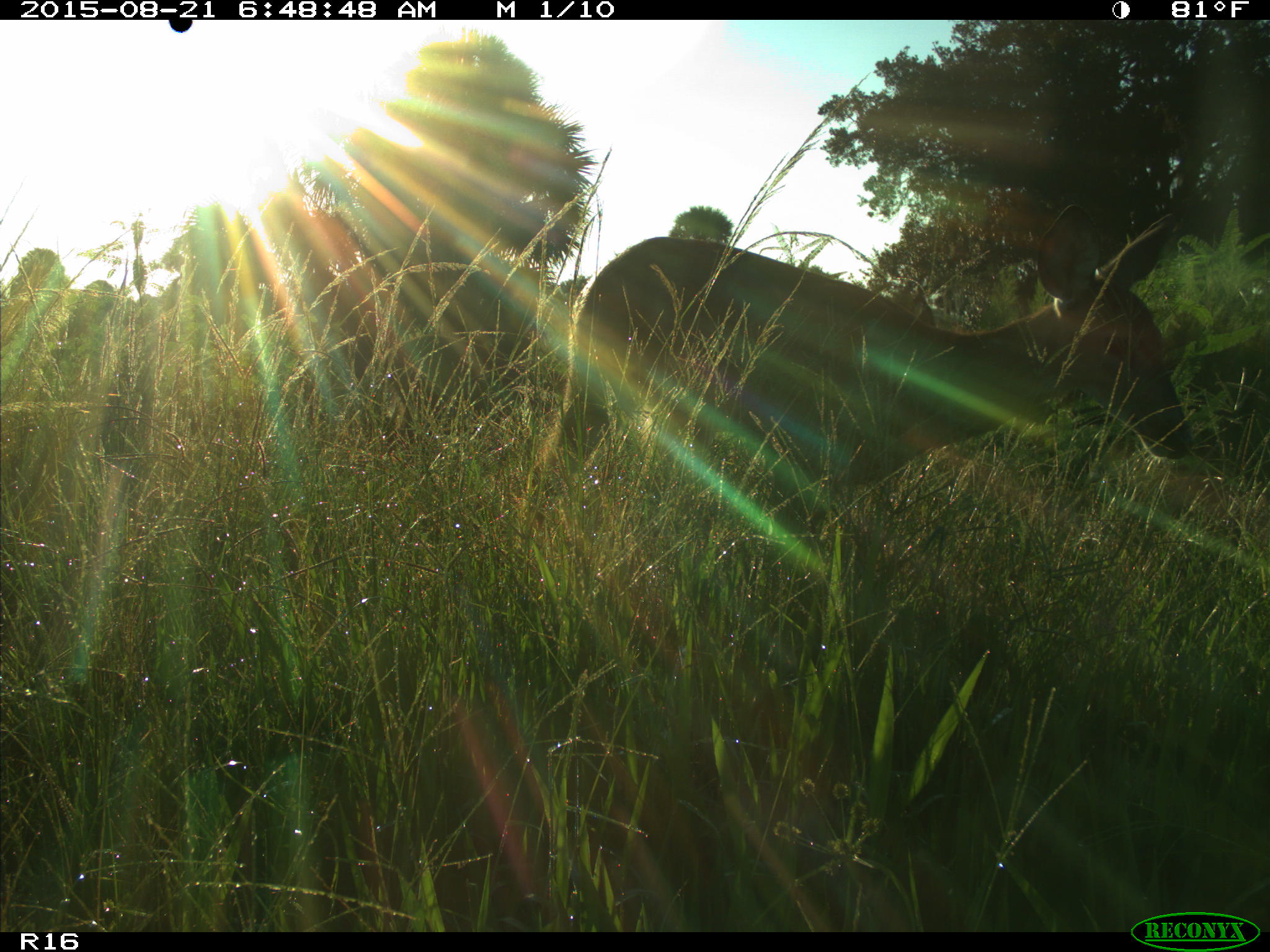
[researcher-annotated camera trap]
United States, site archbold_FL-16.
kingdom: Animalia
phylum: Chordata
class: Mammalia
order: Artiodactyla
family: Cervidae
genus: Odocoileus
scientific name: Odocoileus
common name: deer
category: unidentified deer